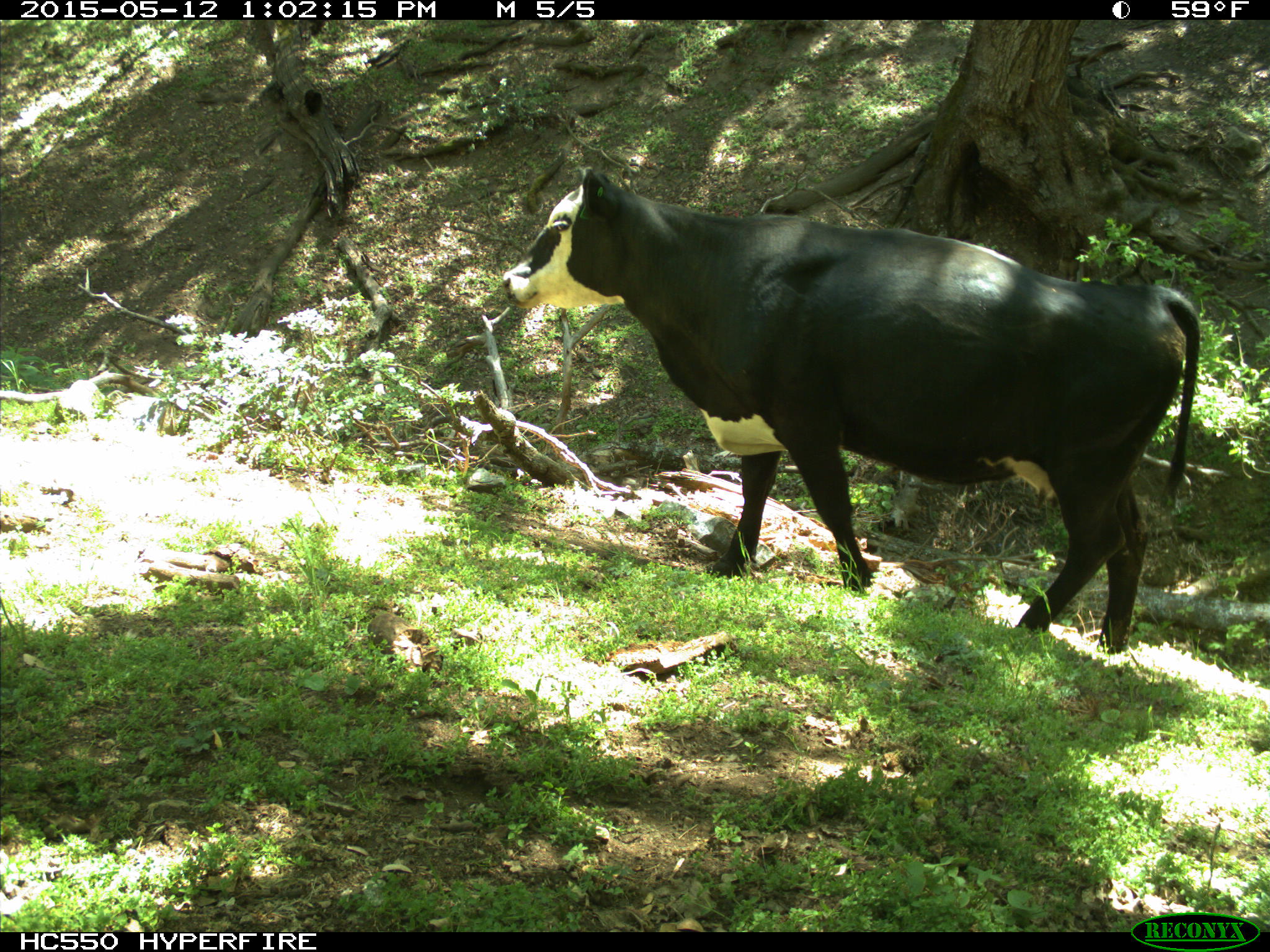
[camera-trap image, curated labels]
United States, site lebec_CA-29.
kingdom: Animalia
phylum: Chordata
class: Mammalia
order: Artiodactyla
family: Bovidae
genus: Bos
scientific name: Bos taurus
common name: domestic cow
Bos taurus (domestic cow).